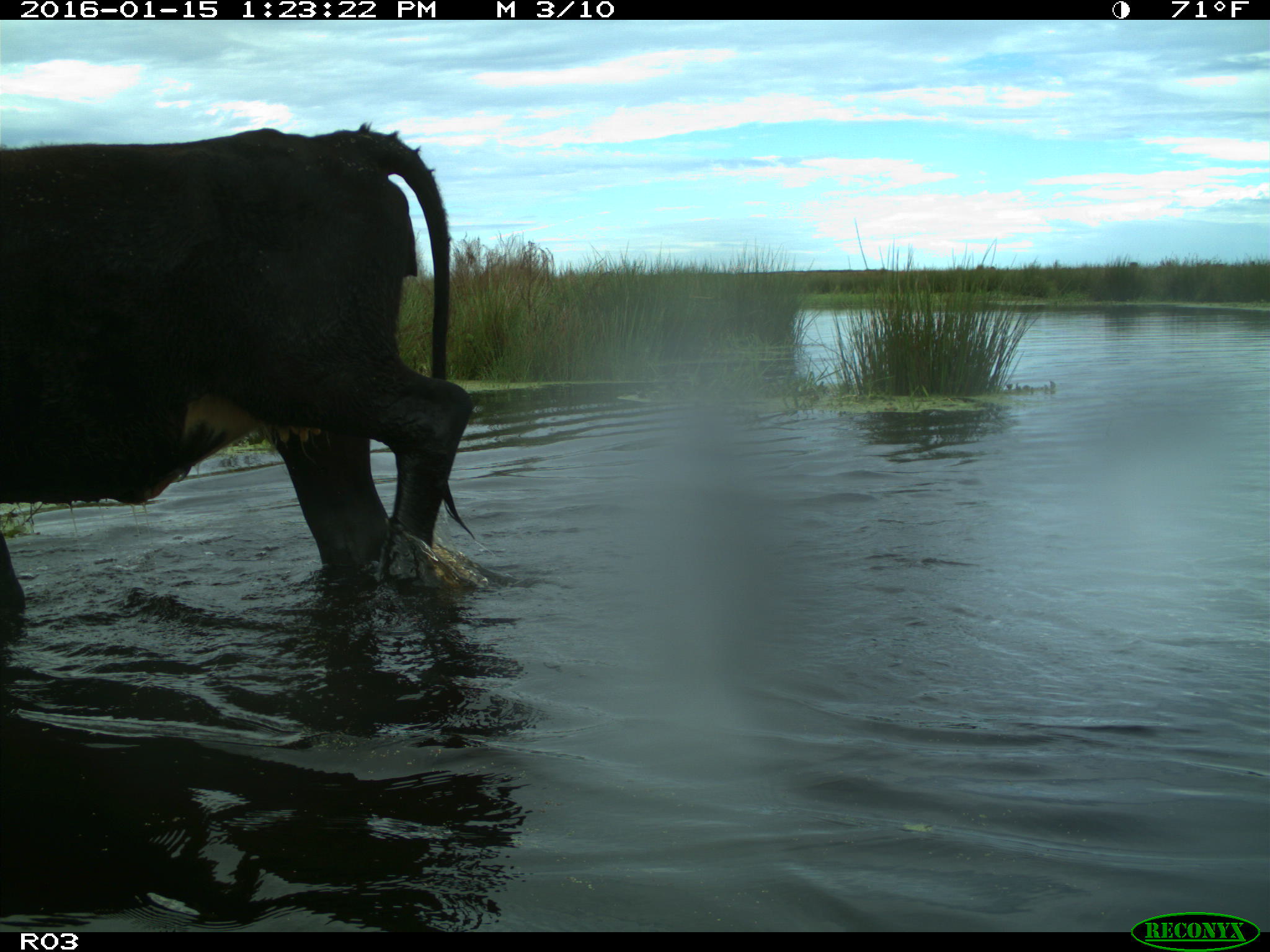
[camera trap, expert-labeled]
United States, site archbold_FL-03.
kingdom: Animalia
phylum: Chordata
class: Mammalia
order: Artiodactyla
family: Bovidae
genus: Bos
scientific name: Bos taurus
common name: domestic cow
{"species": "Bos taurus (domestic cow)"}